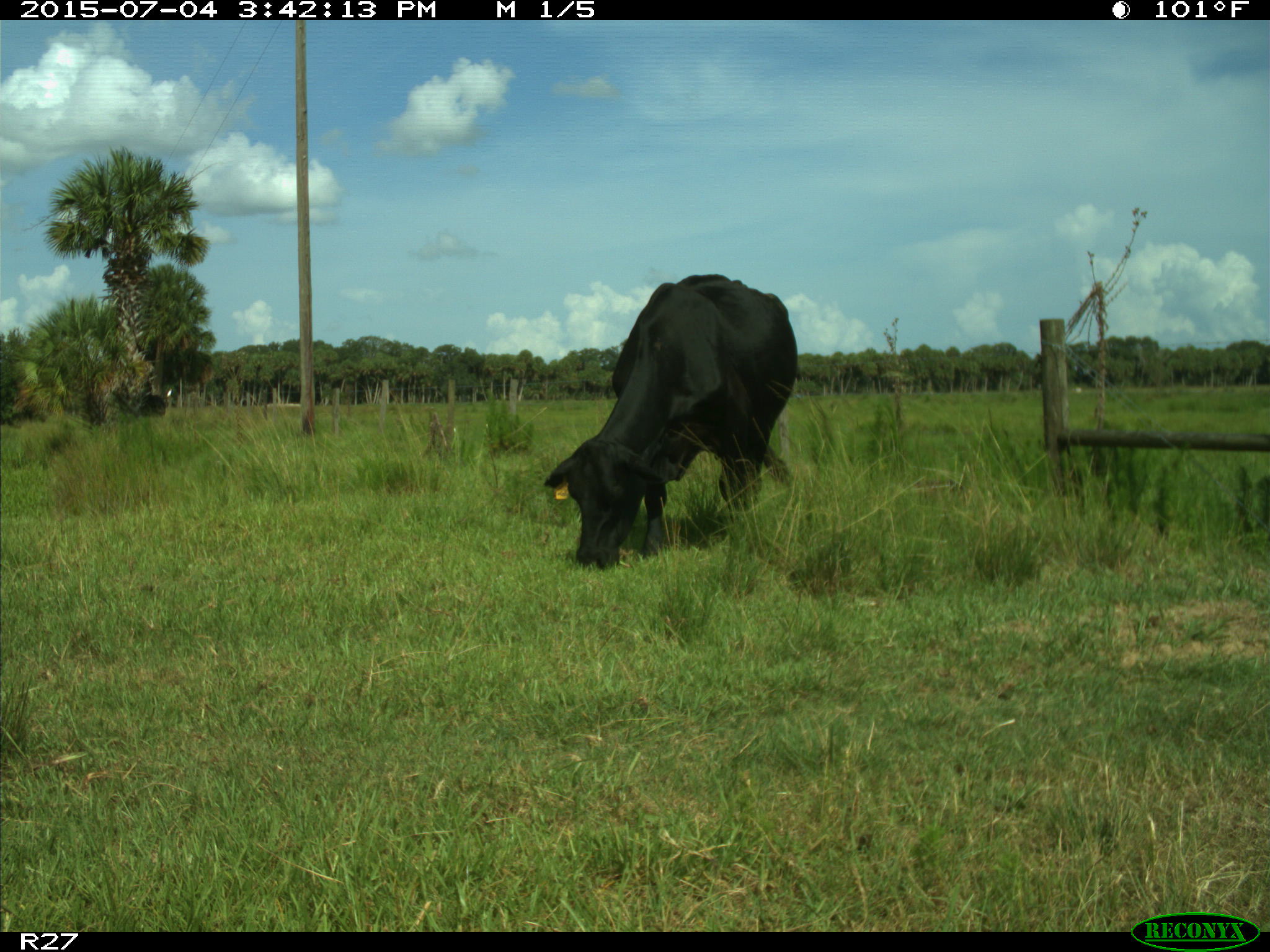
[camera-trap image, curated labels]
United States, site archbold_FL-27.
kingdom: Animalia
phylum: Chordata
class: Mammalia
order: Artiodactyla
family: Bovidae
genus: Bos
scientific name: Bos taurus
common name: domestic cow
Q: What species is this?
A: Bos taurus (domestic cow).